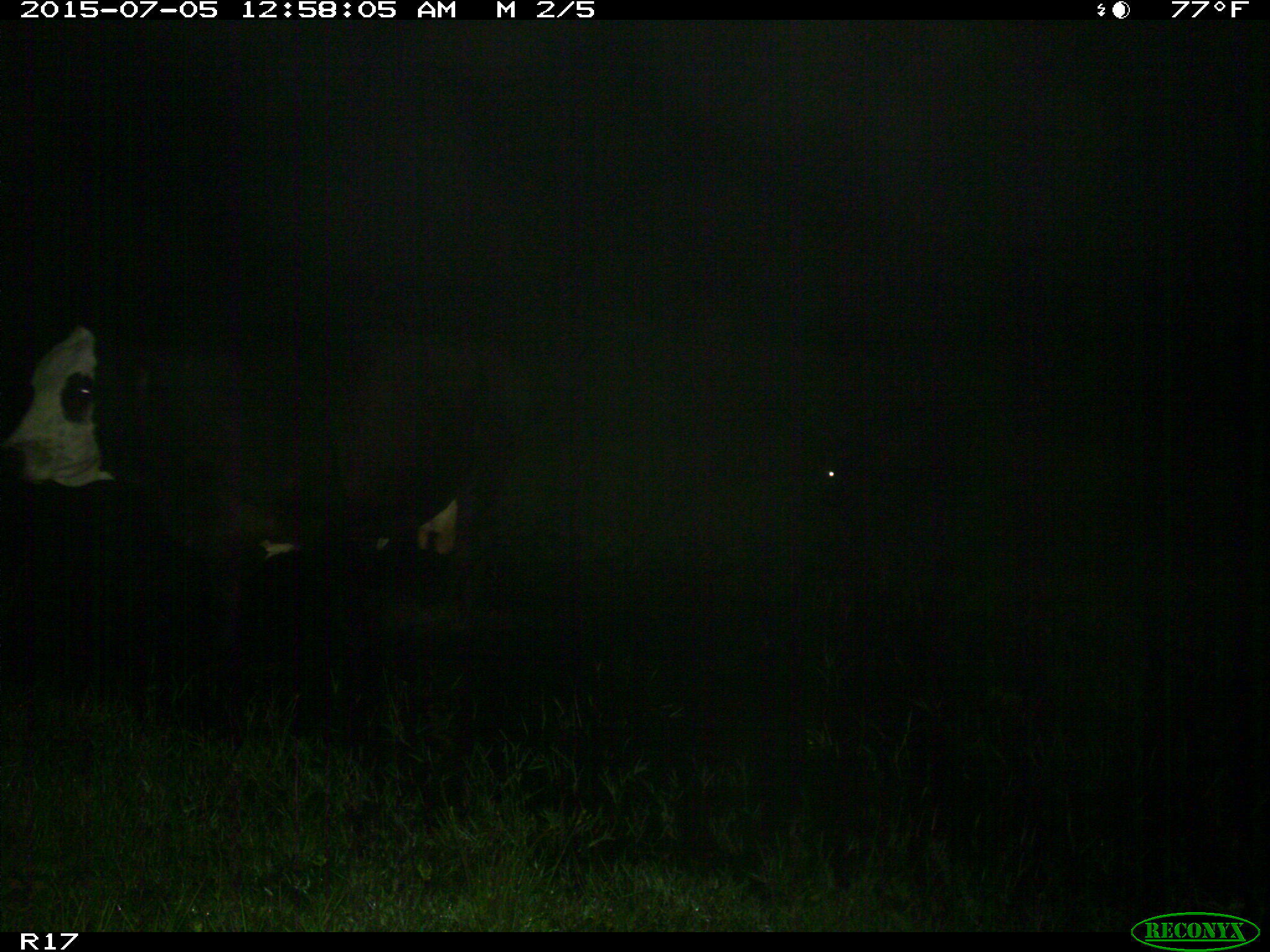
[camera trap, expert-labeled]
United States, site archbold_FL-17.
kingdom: Animalia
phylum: Chordata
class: Mammalia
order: Artiodactyla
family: Bovidae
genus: Bos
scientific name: Bos taurus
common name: domestic cow